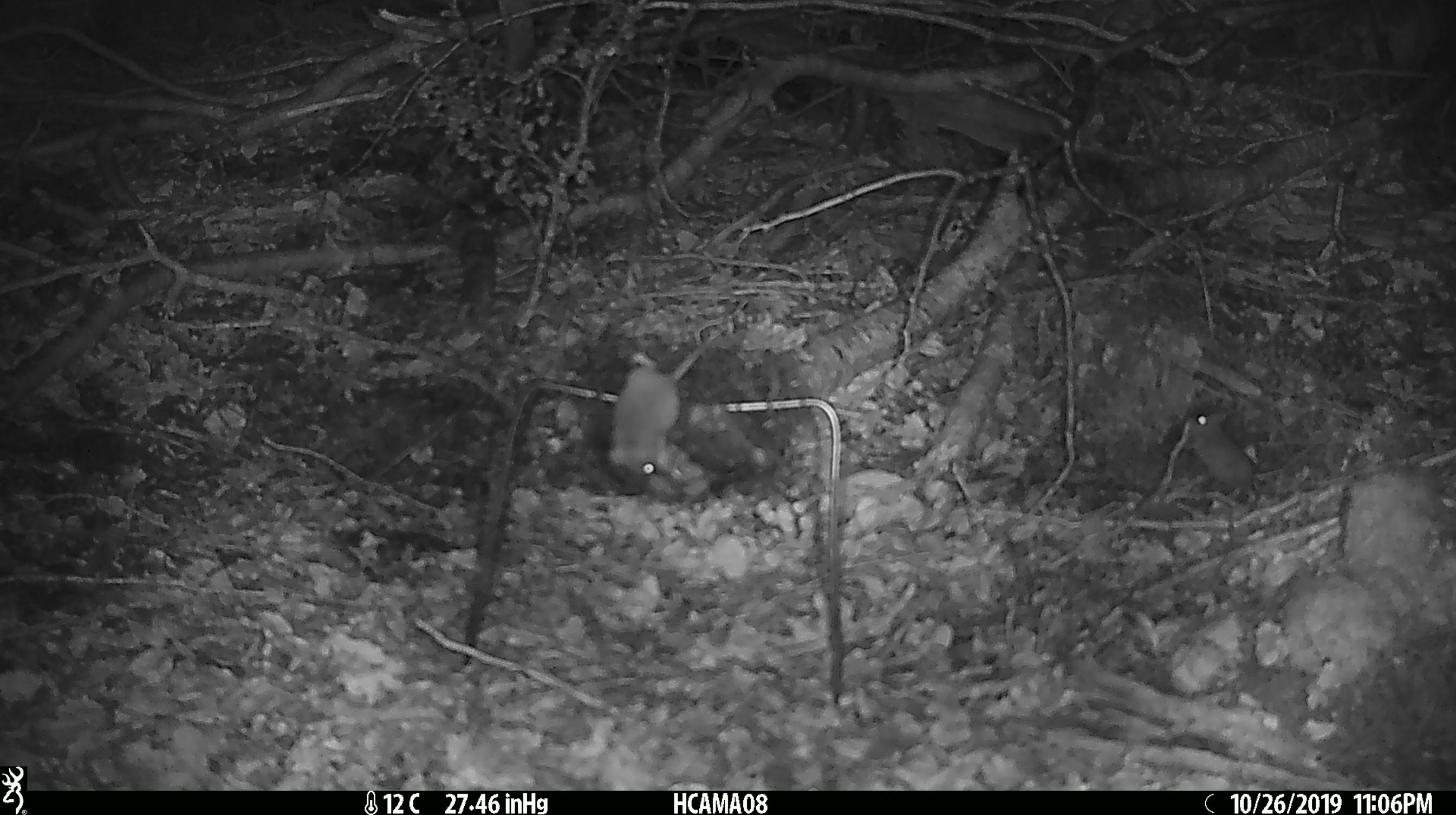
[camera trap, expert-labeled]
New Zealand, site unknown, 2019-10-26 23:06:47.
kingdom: Animalia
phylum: Chordata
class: Mammalia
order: Rodentia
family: Muridae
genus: Mus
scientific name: Mus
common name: mouse